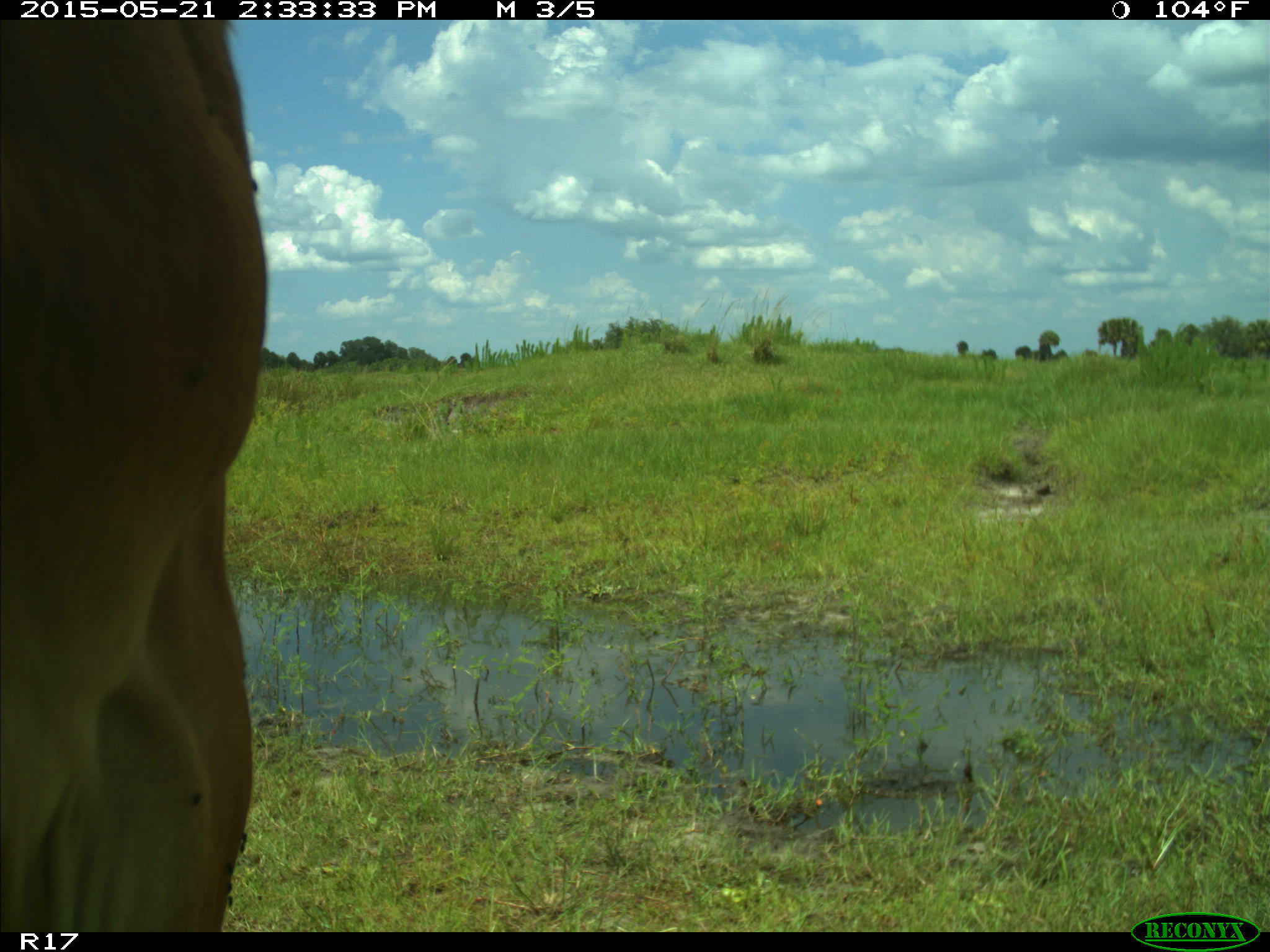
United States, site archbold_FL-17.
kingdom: Animalia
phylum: Chordata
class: Mammalia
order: Artiodactyla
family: Bovidae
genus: Bos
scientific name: Bos taurus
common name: domestic cow